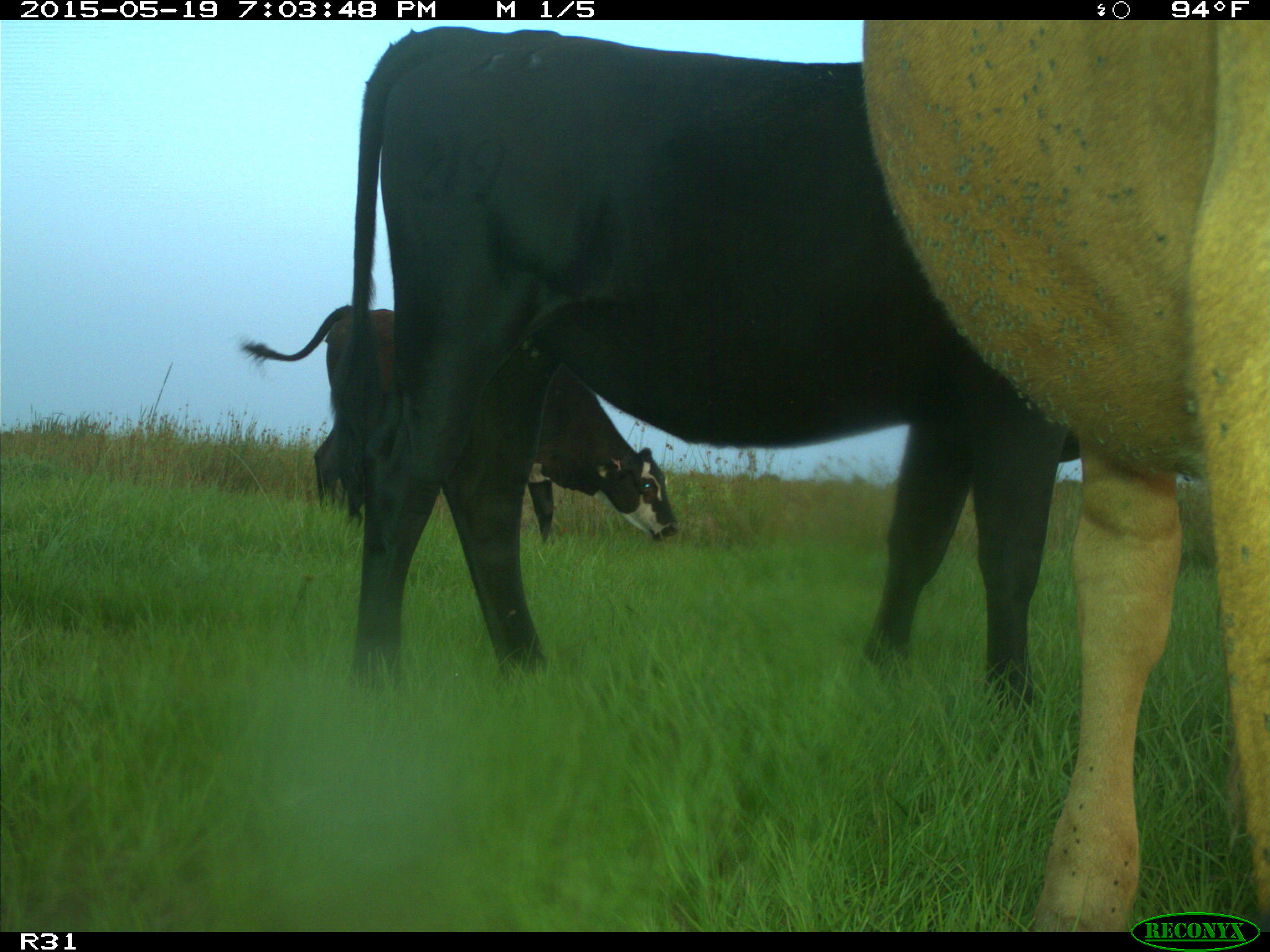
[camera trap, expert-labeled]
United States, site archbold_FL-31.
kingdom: Animalia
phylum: Chordata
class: Mammalia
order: Artiodactyla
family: Bovidae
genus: Bos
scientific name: Bos taurus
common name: domestic cow